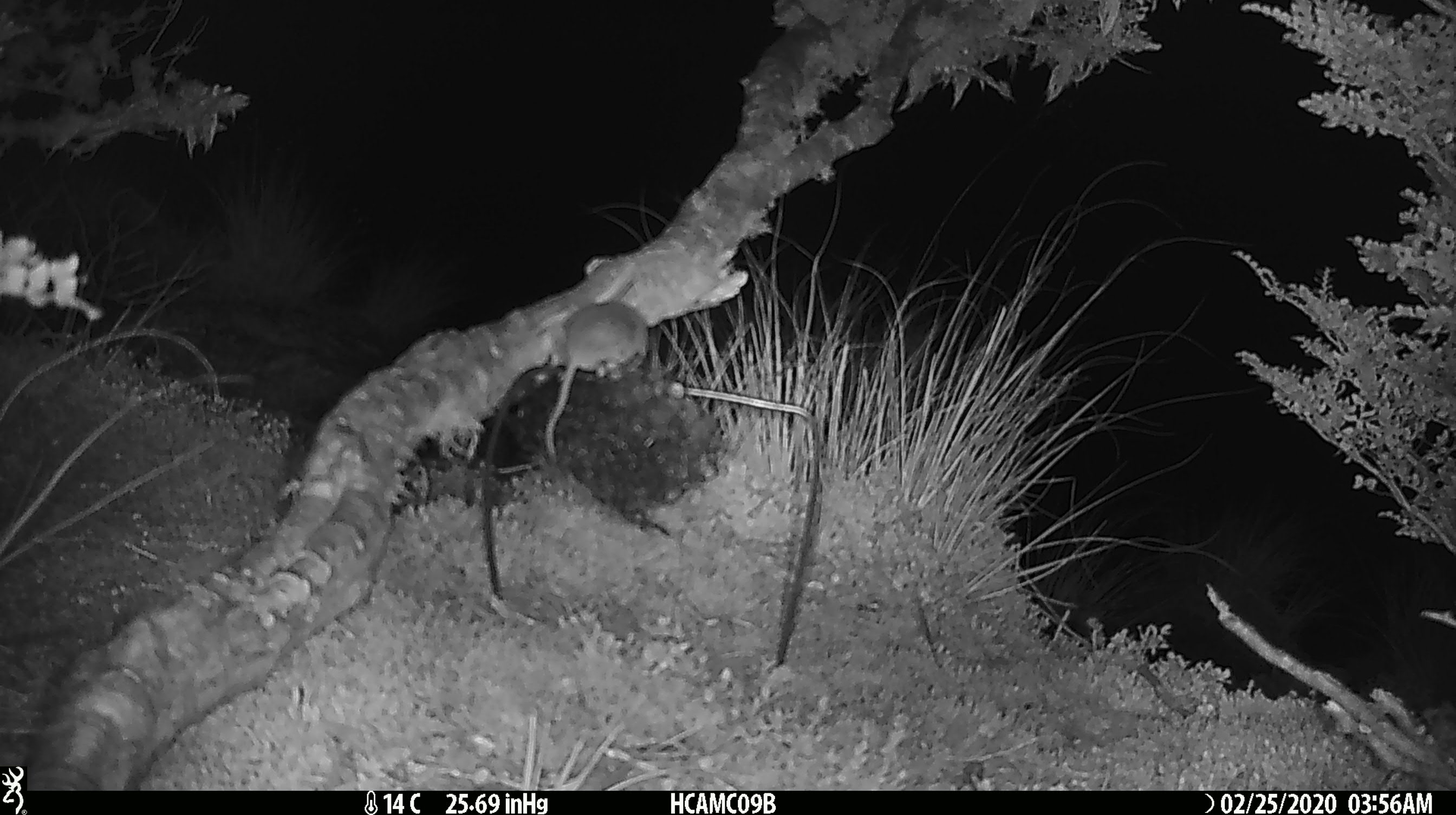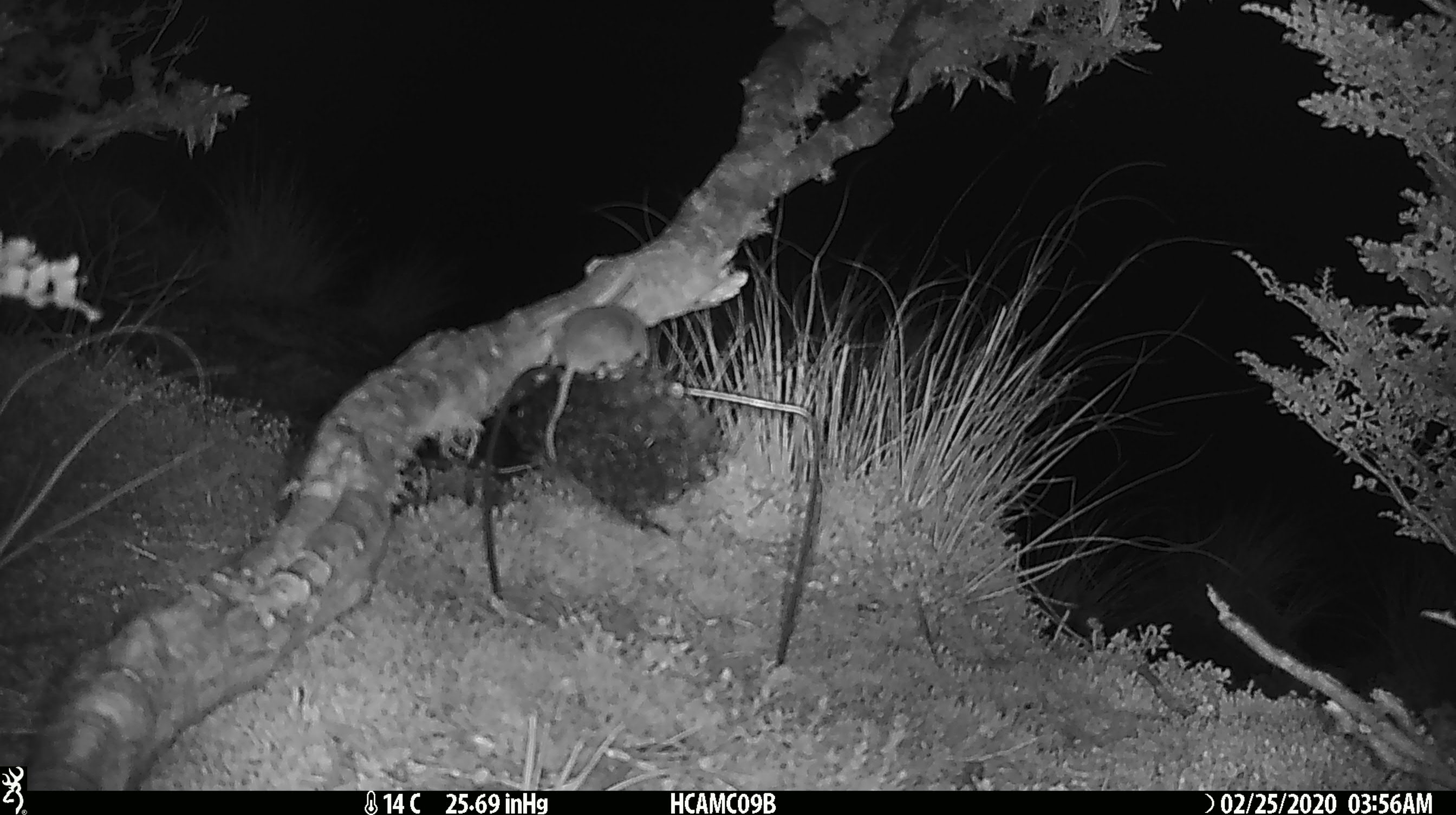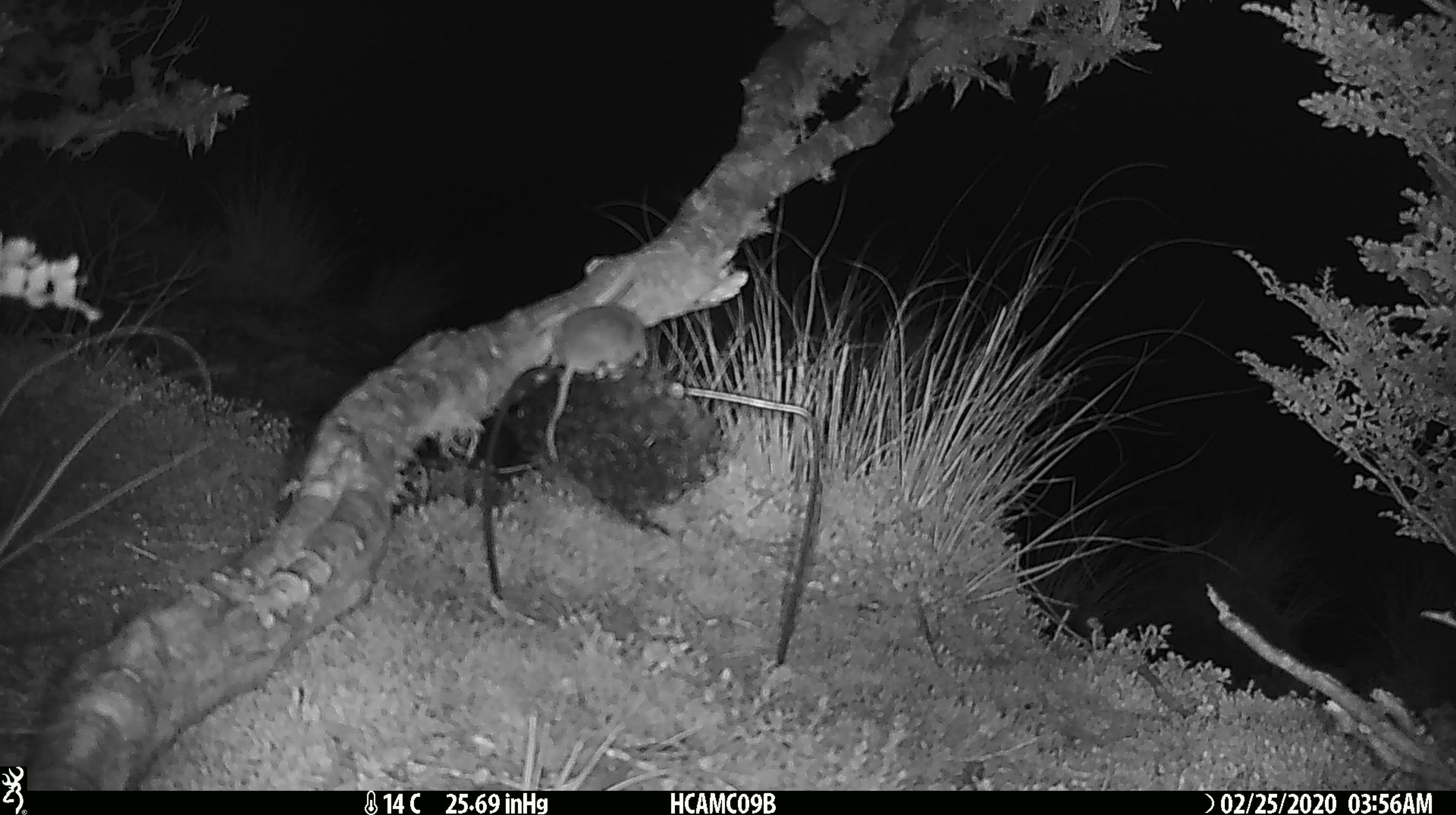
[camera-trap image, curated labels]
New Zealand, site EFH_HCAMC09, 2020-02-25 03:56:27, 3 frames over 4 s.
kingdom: Animalia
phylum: Chordata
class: Mammalia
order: Rodentia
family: Muridae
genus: Mus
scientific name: Mus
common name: mouse